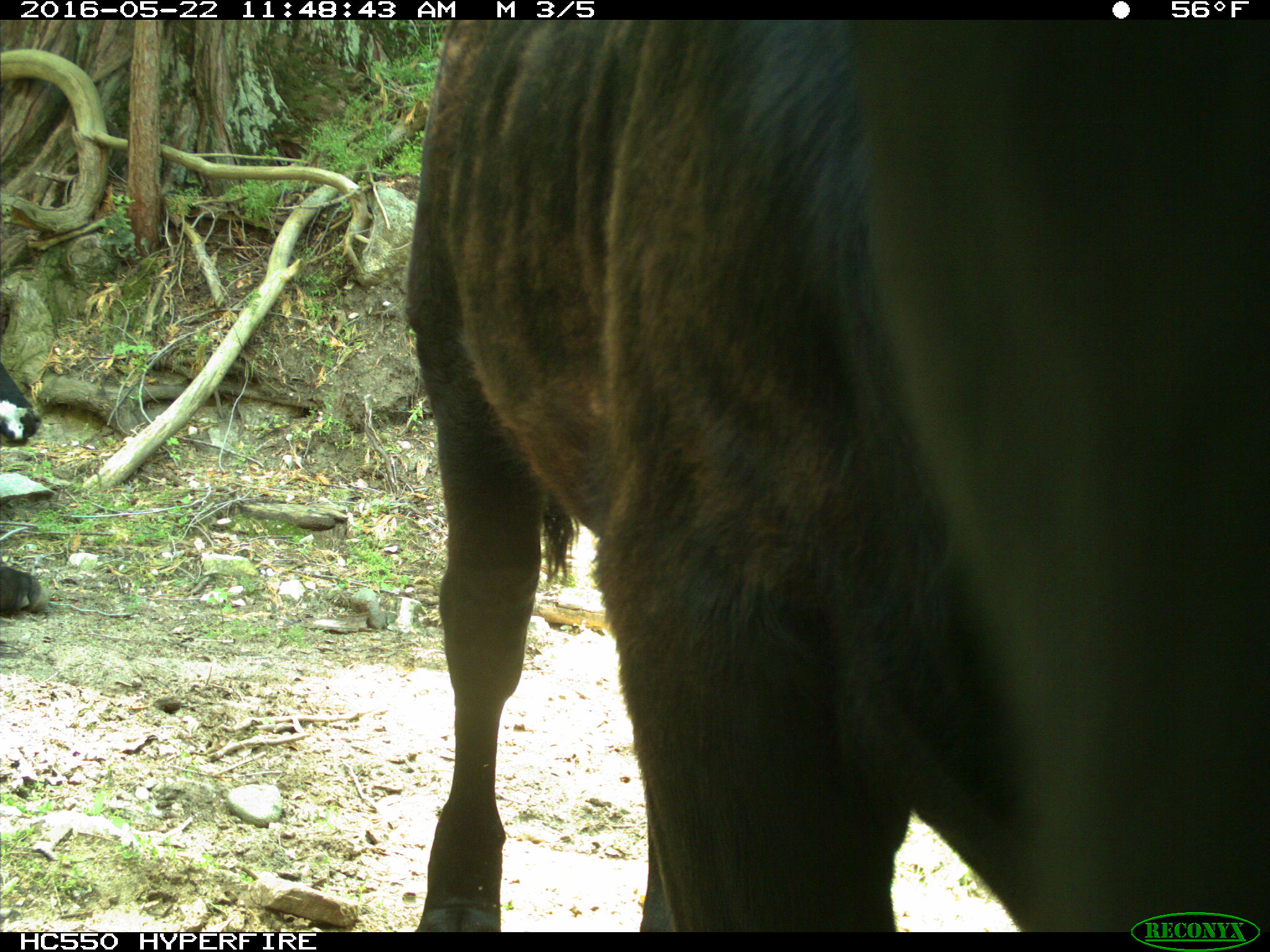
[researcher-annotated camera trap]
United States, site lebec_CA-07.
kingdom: Animalia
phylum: Chordata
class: Mammalia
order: Artiodactyla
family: Bovidae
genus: Bos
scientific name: Bos taurus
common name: domestic cow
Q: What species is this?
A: Bos taurus (domestic cow).